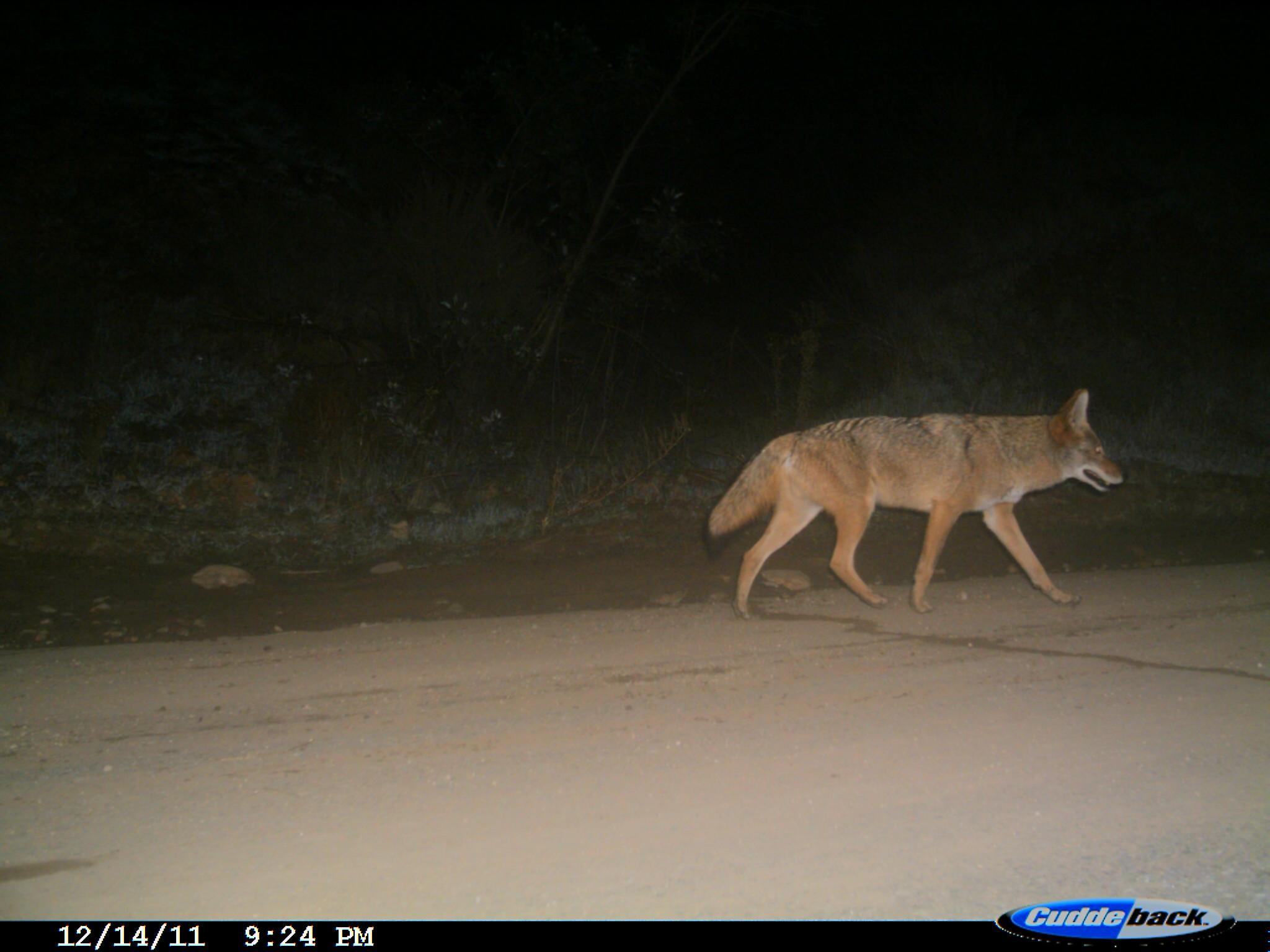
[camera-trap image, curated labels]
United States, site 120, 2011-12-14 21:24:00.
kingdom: Animalia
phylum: Chordata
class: Mammalia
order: Carnivora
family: Canidae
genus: Canis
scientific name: Canis latrans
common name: coyote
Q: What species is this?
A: Coyote (Canis latrans).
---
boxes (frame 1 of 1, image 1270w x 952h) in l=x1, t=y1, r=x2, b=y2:
coyote: l=703, t=384, r=1129, b=630